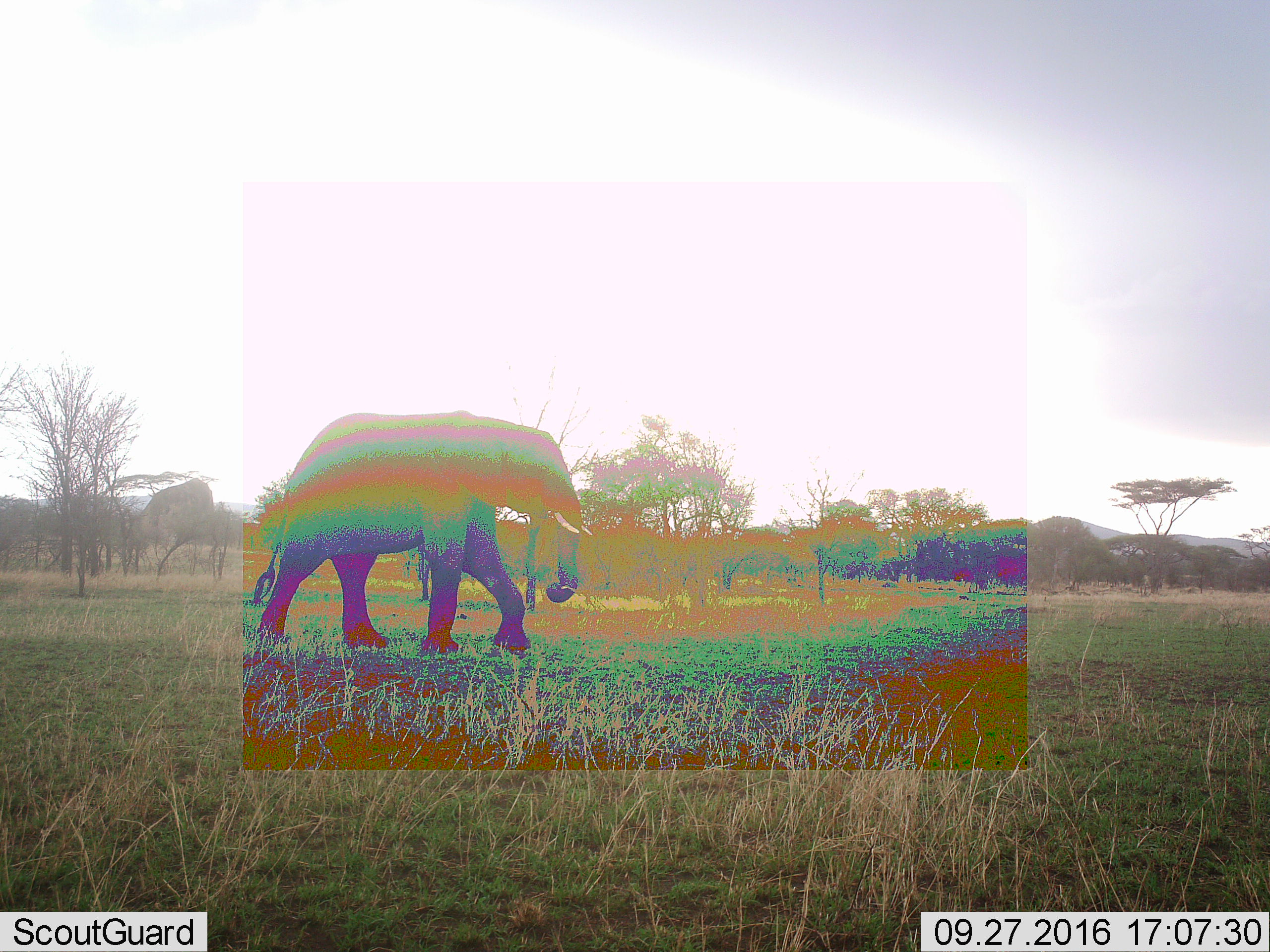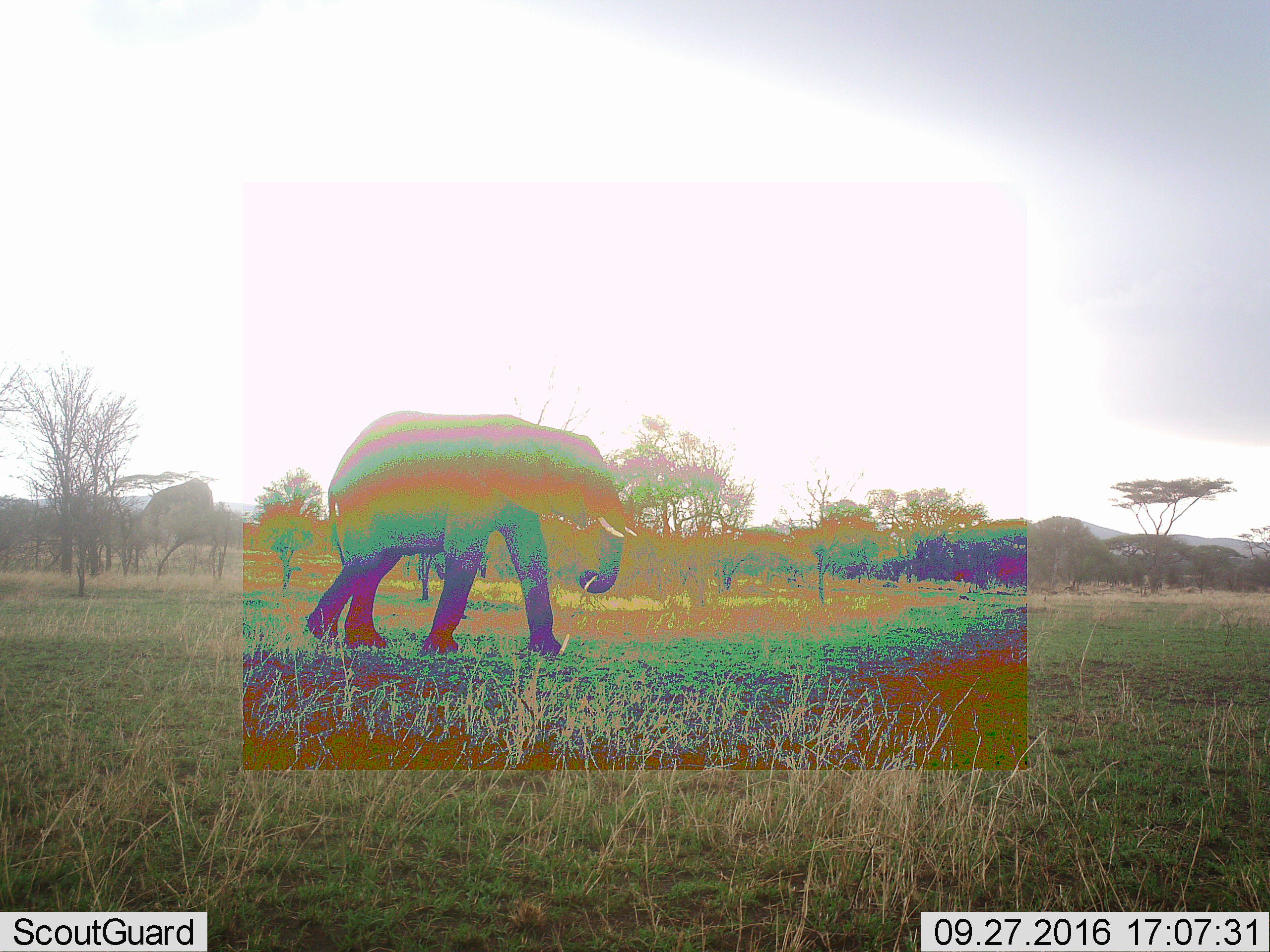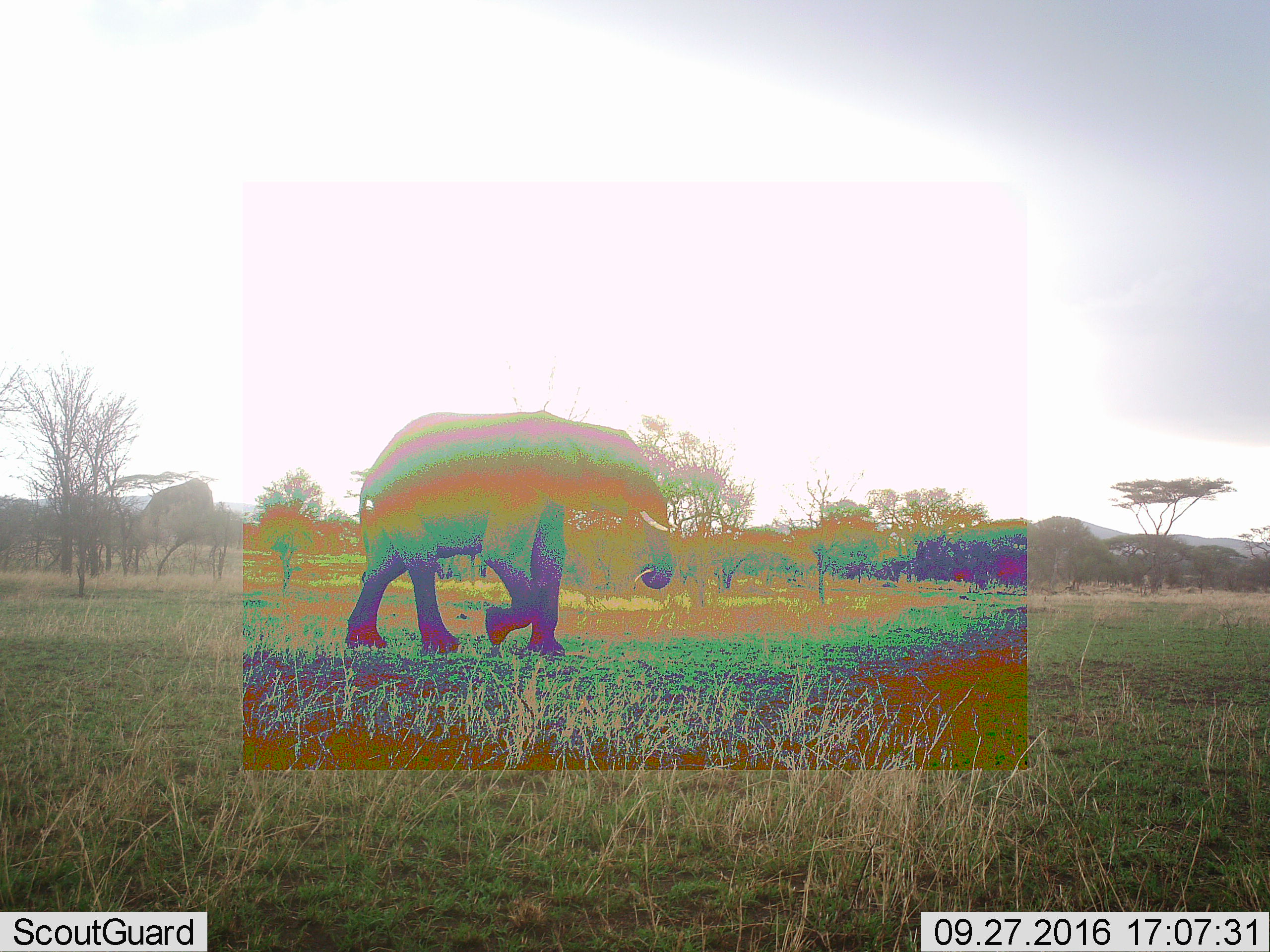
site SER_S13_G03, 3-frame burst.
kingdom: Animalia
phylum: Chordata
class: Mammalia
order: Proboscidea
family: Elephantidae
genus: Loxodonta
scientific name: Loxodonta africana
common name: african bush elephant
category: elephant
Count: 1.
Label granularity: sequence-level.